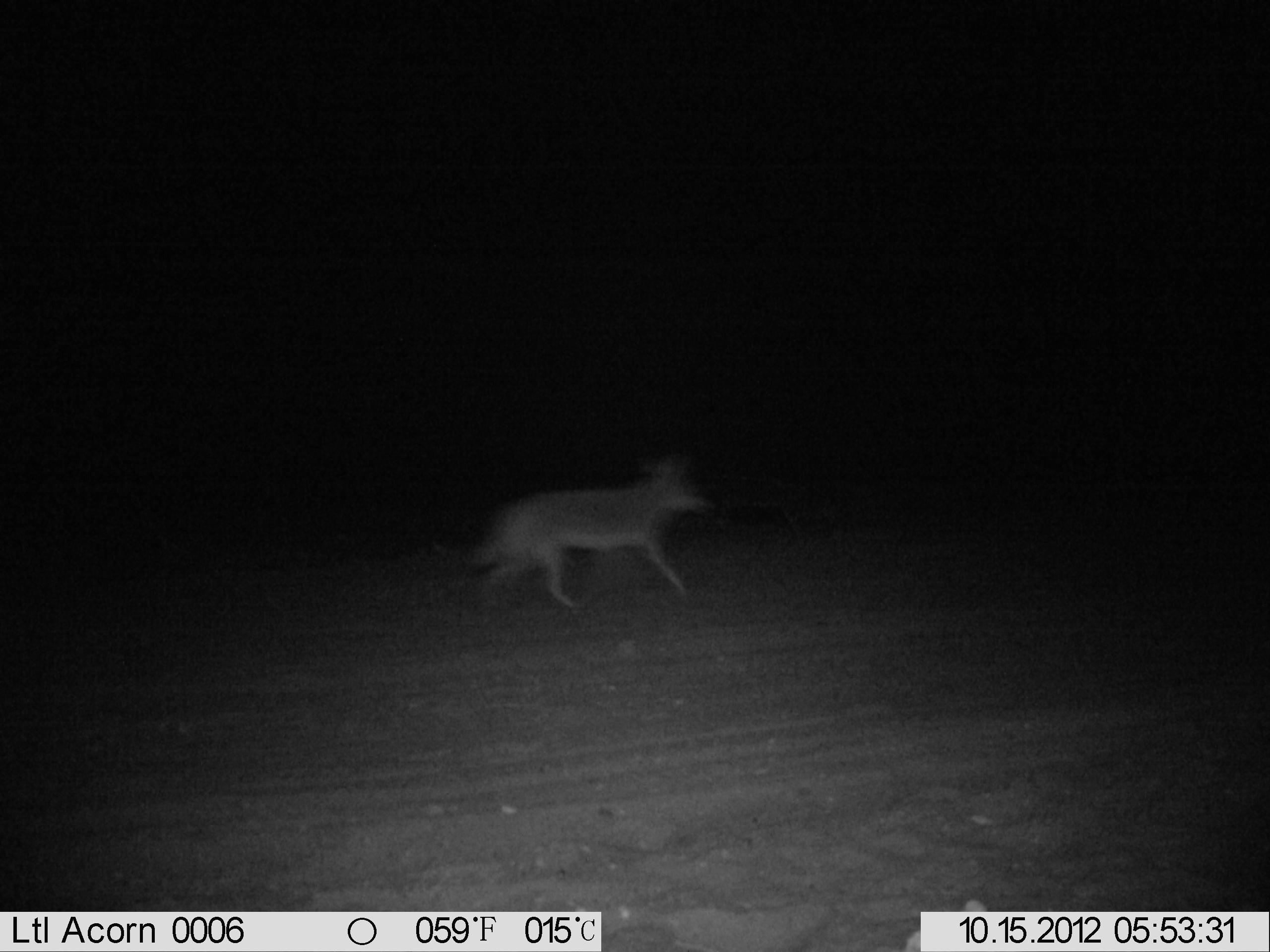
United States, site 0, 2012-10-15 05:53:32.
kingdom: Animalia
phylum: Chordata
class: Mammalia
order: Carnivora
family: Canidae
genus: Canis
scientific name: Canis latrans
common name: coyote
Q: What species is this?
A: Coyote (Canis latrans).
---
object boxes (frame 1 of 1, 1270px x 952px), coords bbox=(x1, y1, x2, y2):
coyote: bbox=(457, 451, 735, 630)